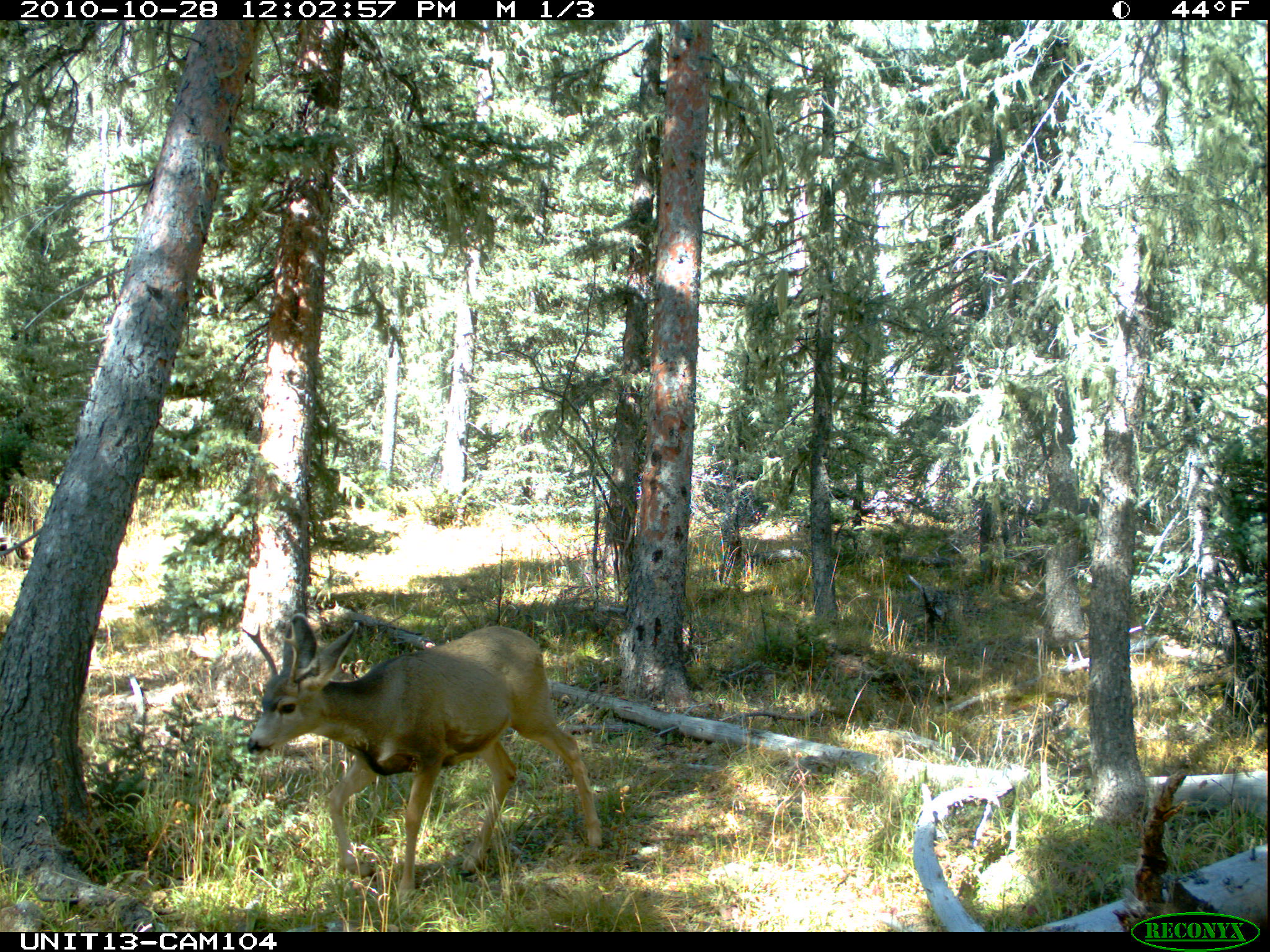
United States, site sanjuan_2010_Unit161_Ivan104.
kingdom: Animalia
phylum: Chordata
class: Mammalia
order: Artiodactyla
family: Cervidae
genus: Odocoileus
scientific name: Odocoileus hemionus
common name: mule deer